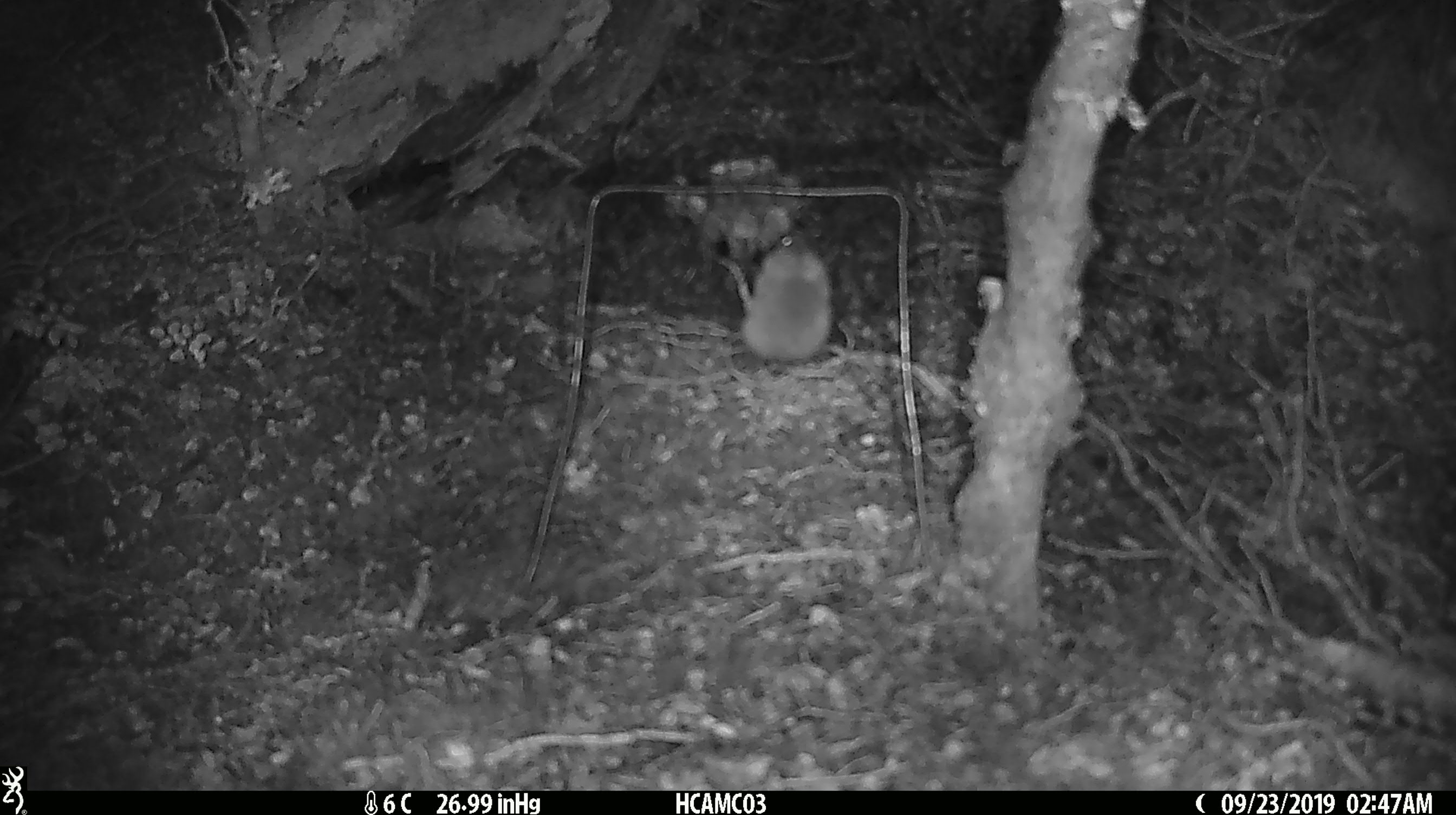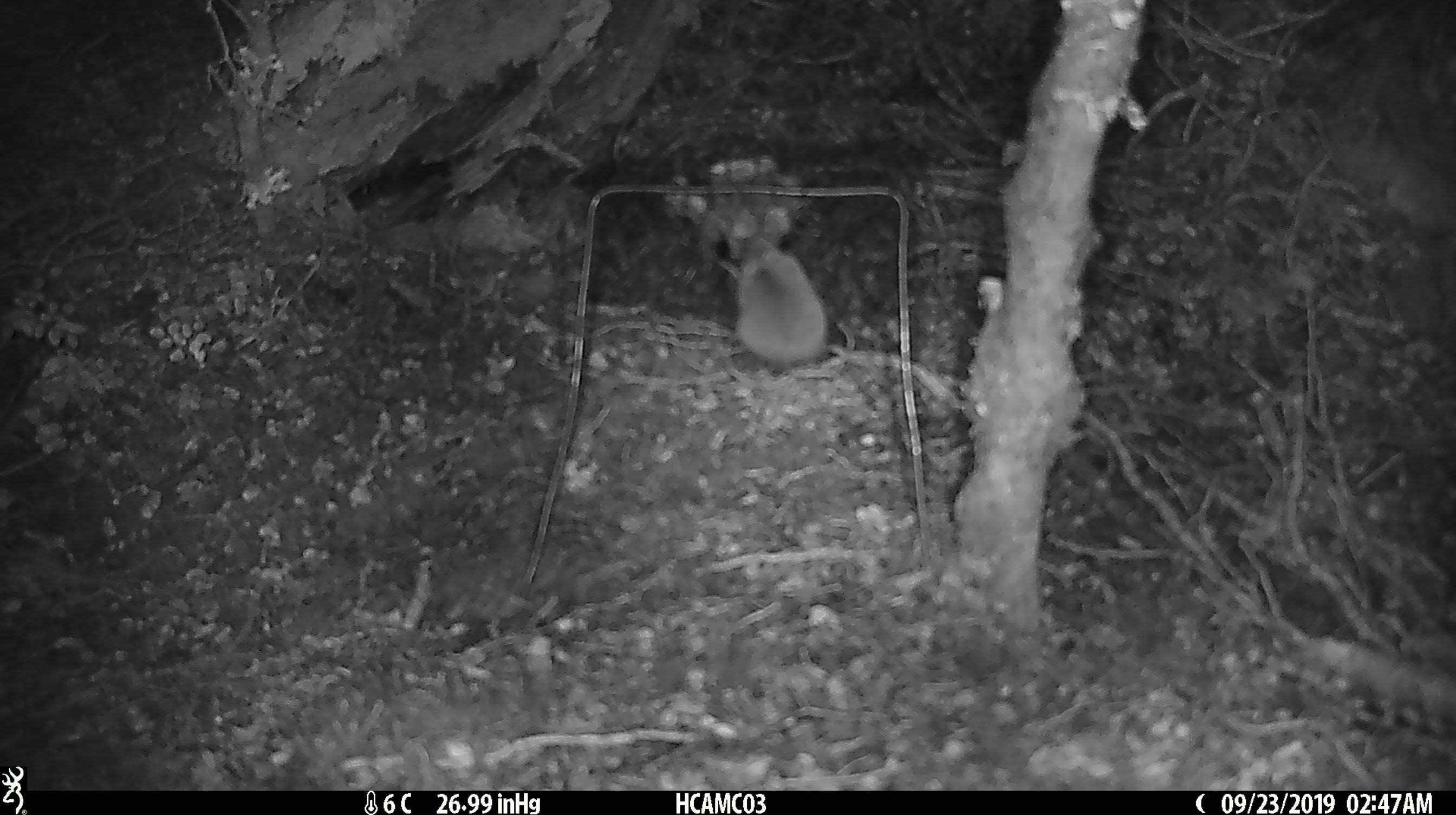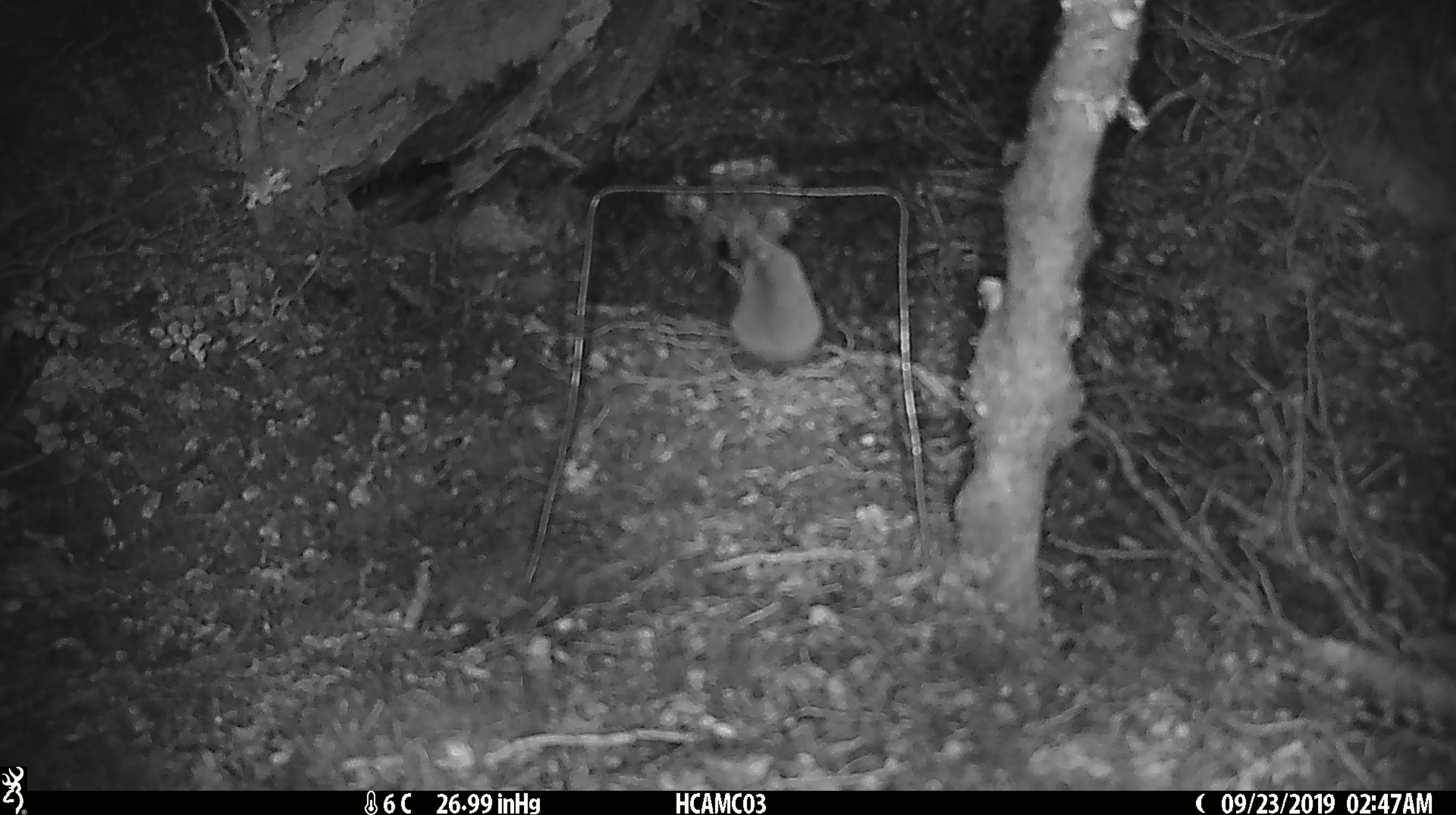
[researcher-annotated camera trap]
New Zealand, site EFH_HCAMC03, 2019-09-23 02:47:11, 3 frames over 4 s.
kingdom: Animalia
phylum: Chordata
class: Mammalia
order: Rodentia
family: Muridae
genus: Mus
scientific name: Mus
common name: mouse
Mouse (Mus).